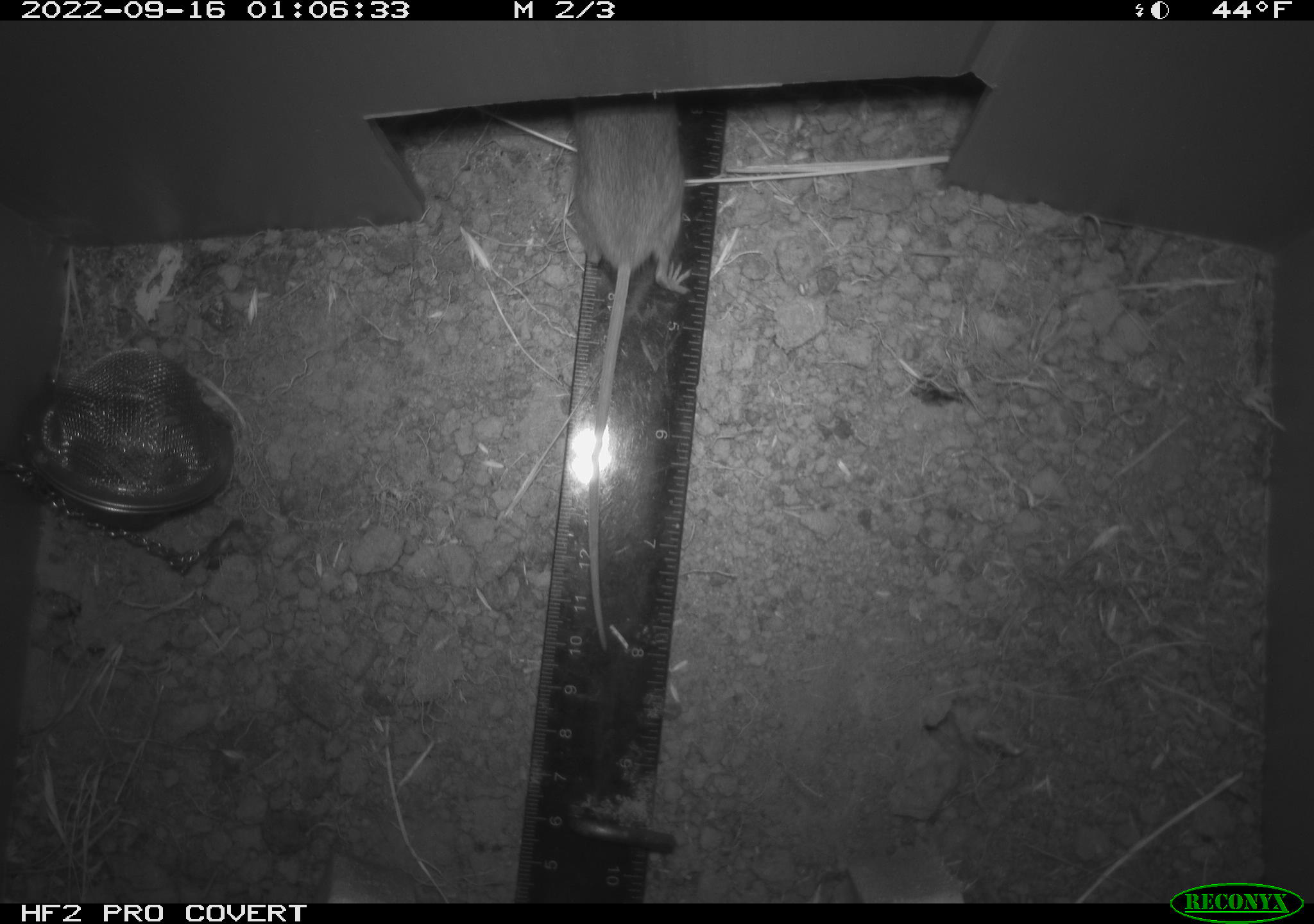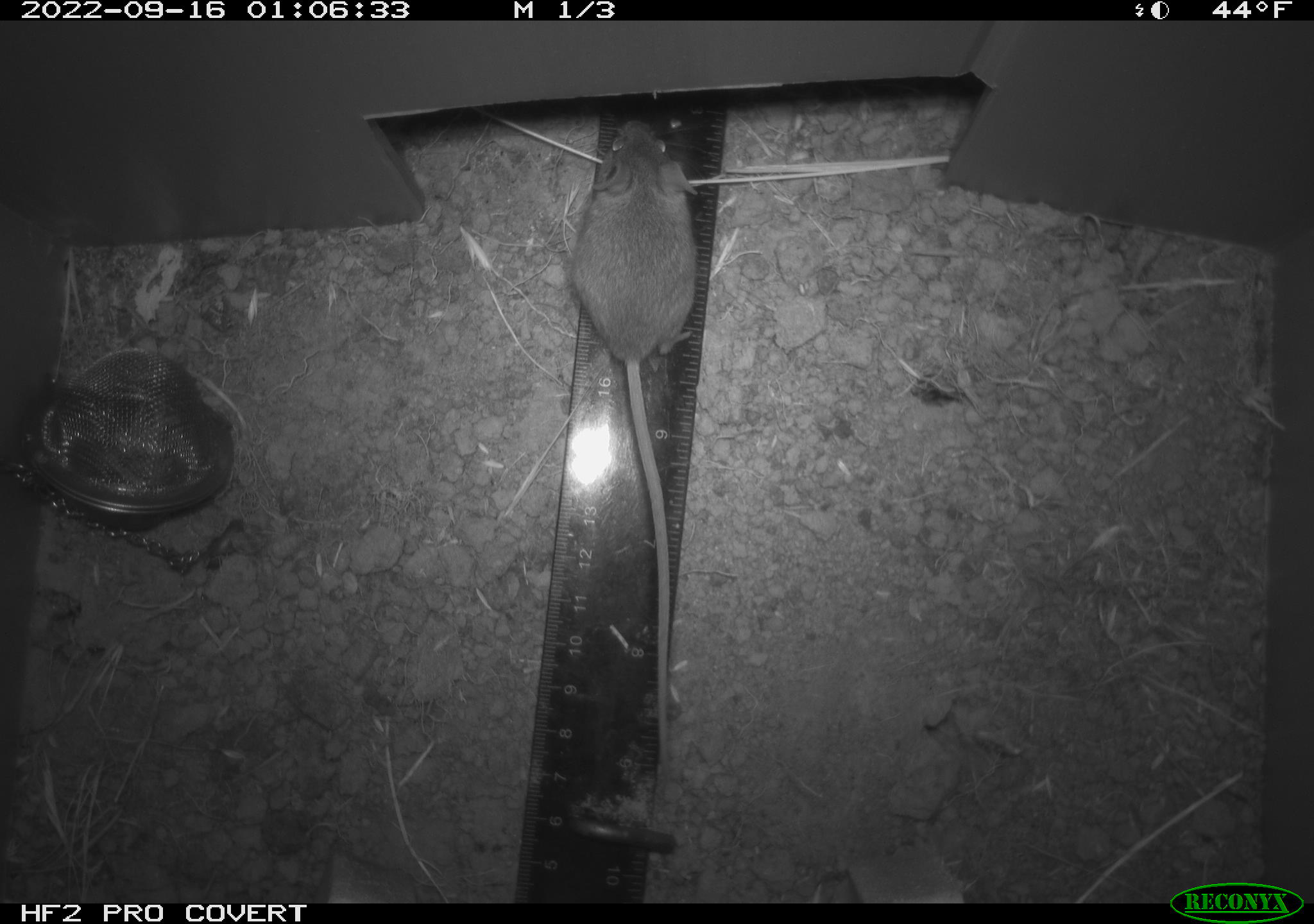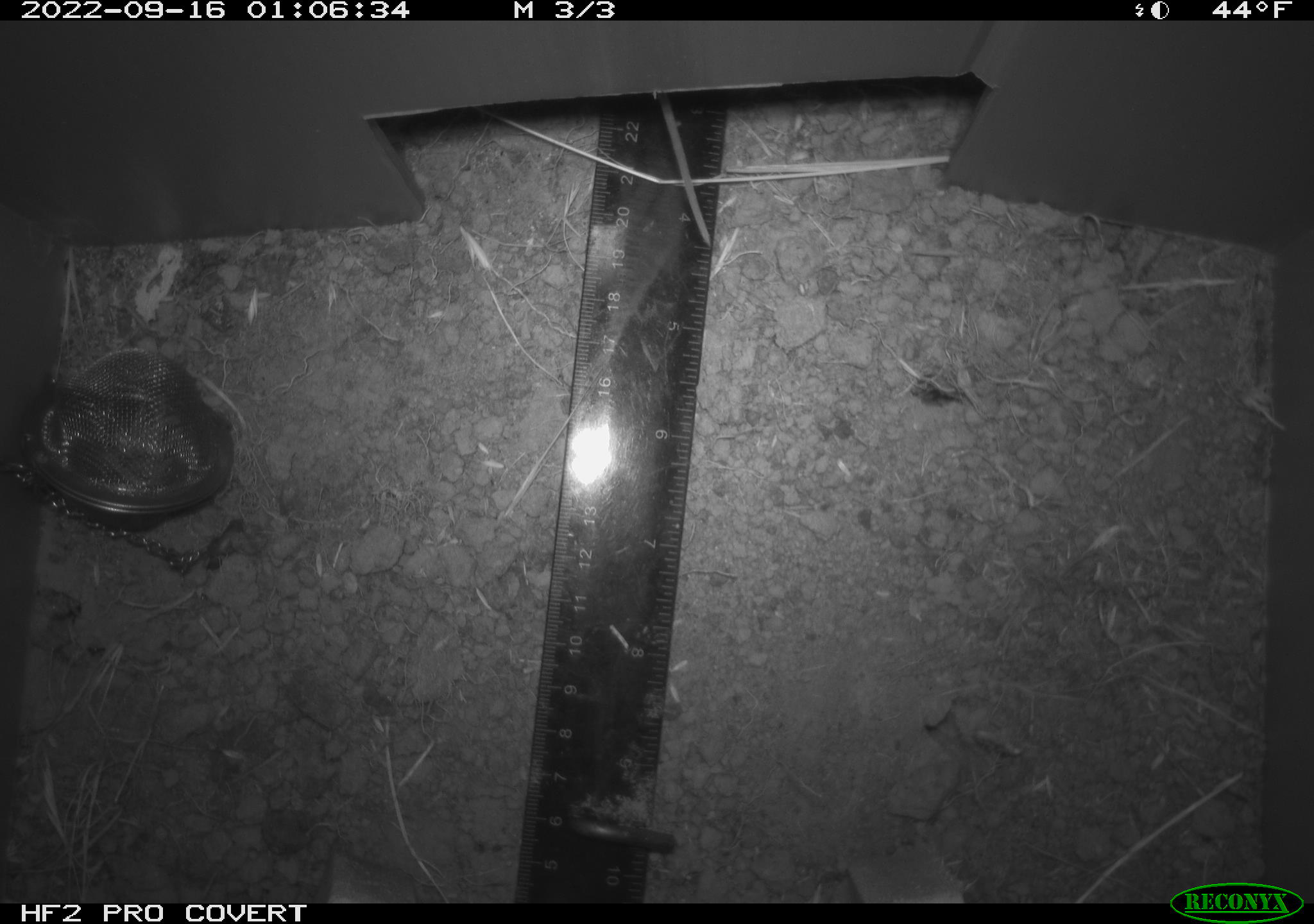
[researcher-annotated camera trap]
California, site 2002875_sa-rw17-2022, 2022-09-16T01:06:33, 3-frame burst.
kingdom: Animalia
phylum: Chordata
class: Mammalia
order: Rodentia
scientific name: Rodentia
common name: mouse species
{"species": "mouse species (Rodentia)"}